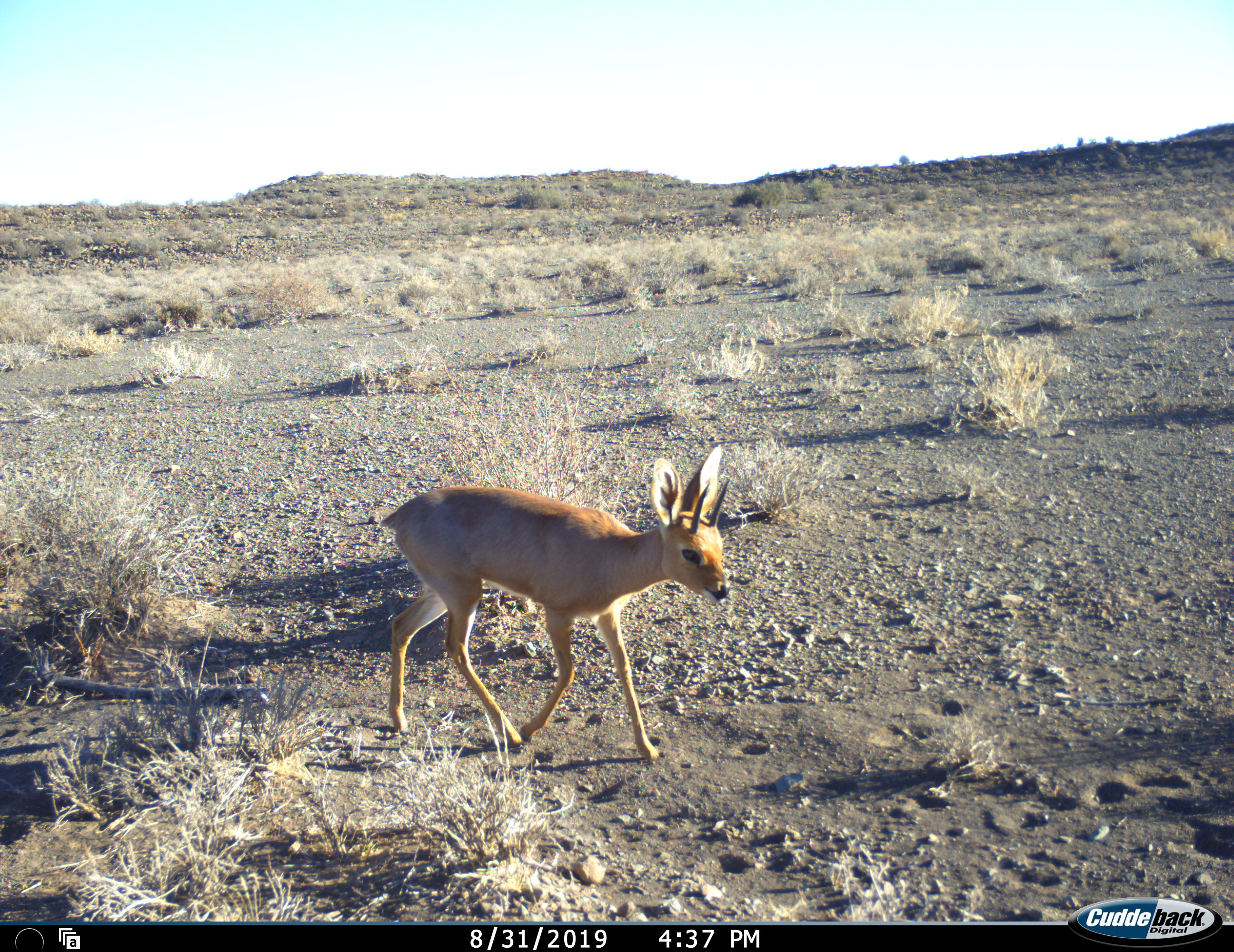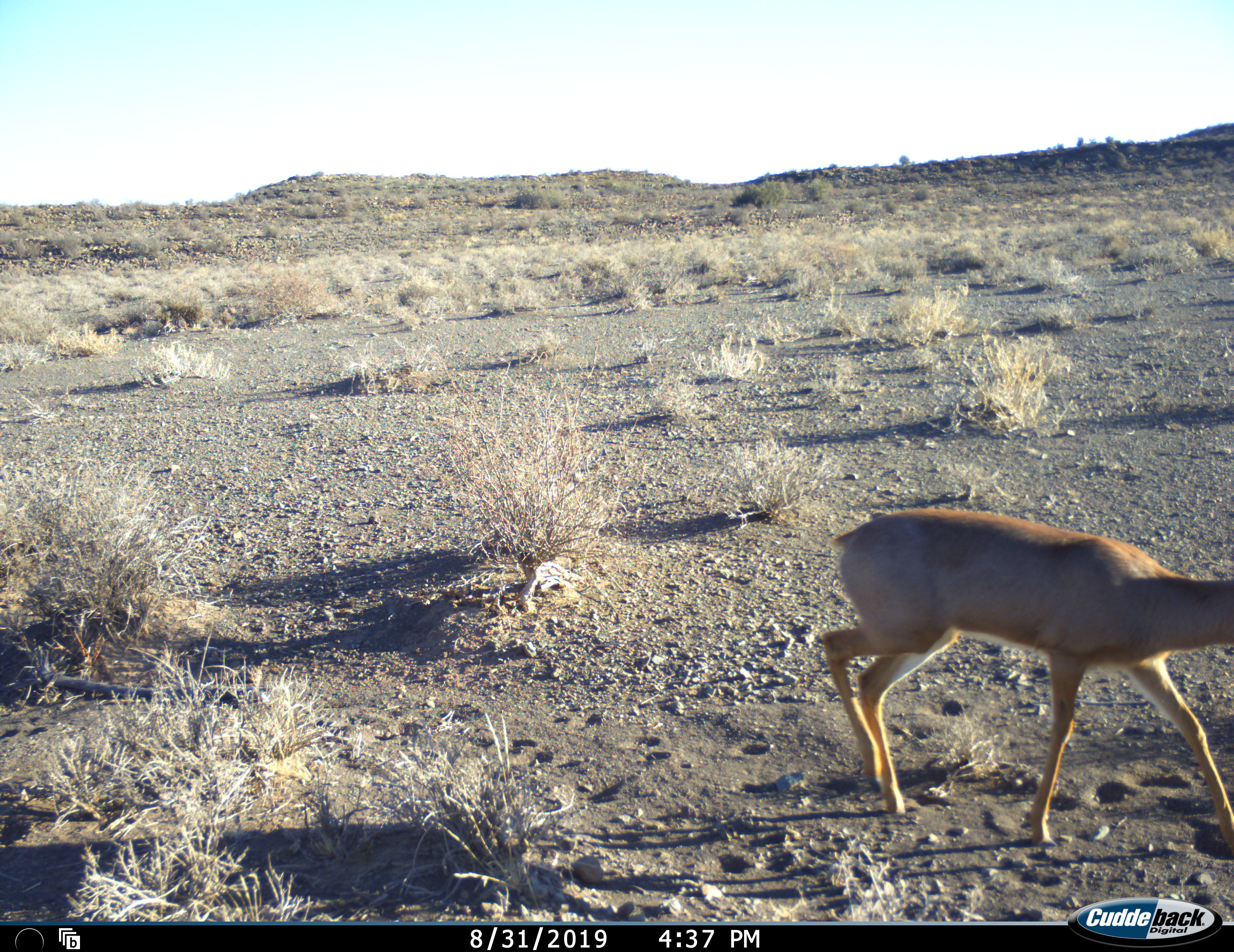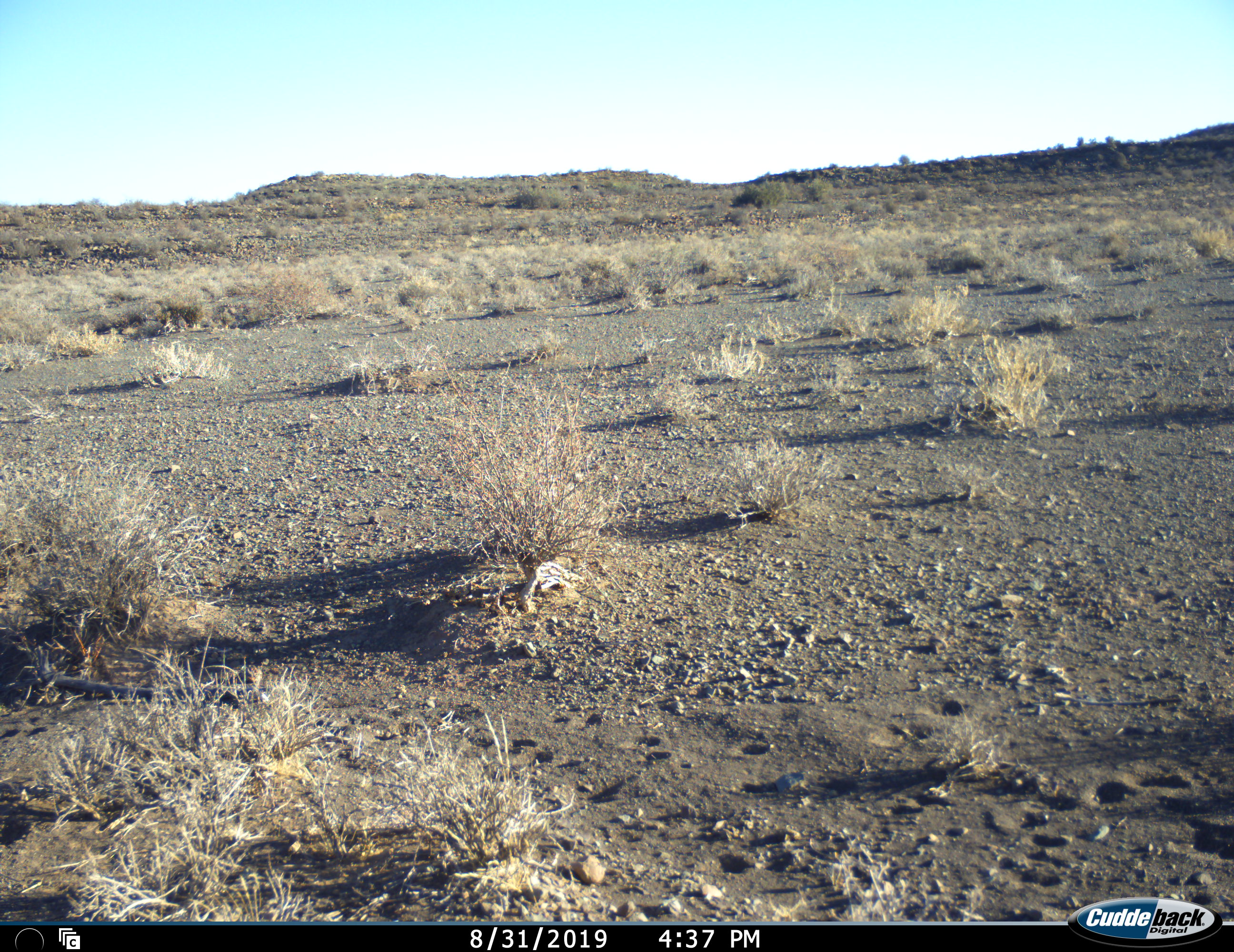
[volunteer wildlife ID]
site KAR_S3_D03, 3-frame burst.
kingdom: Animalia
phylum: Chordata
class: Mammalia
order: Artiodactyla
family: Bovidae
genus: Raphicerus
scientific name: Raphicerus campestris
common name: steenbok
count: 1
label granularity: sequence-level